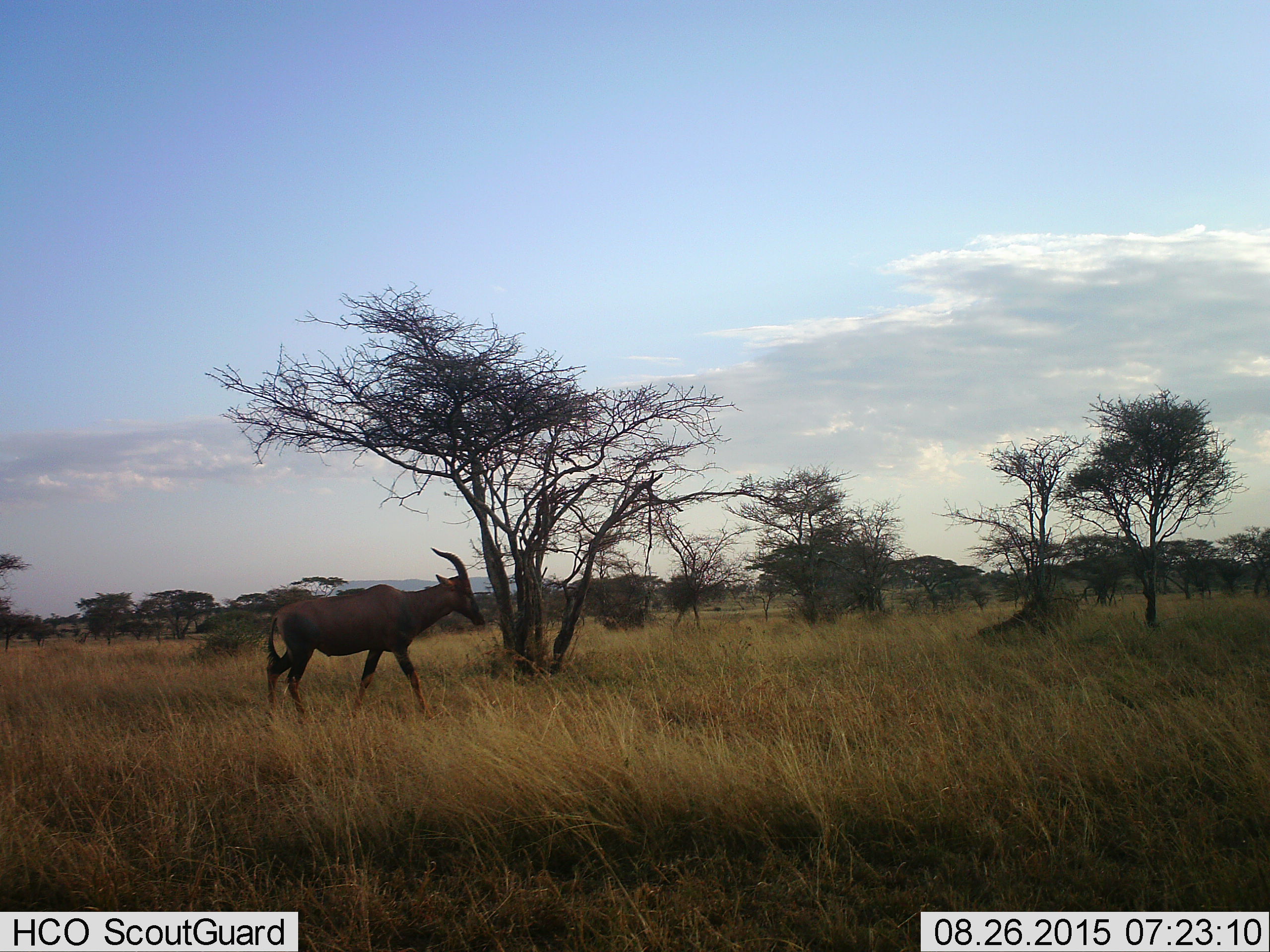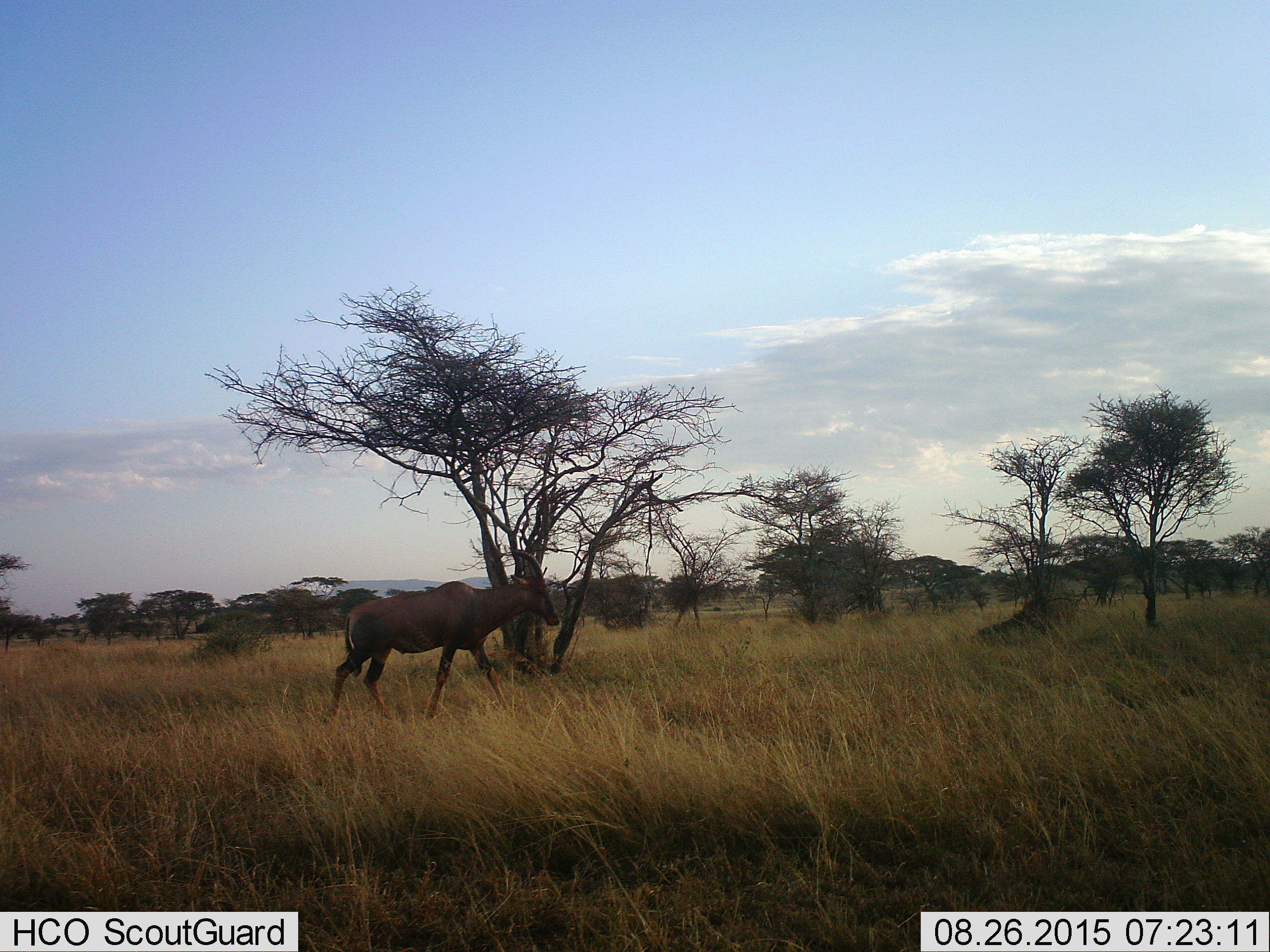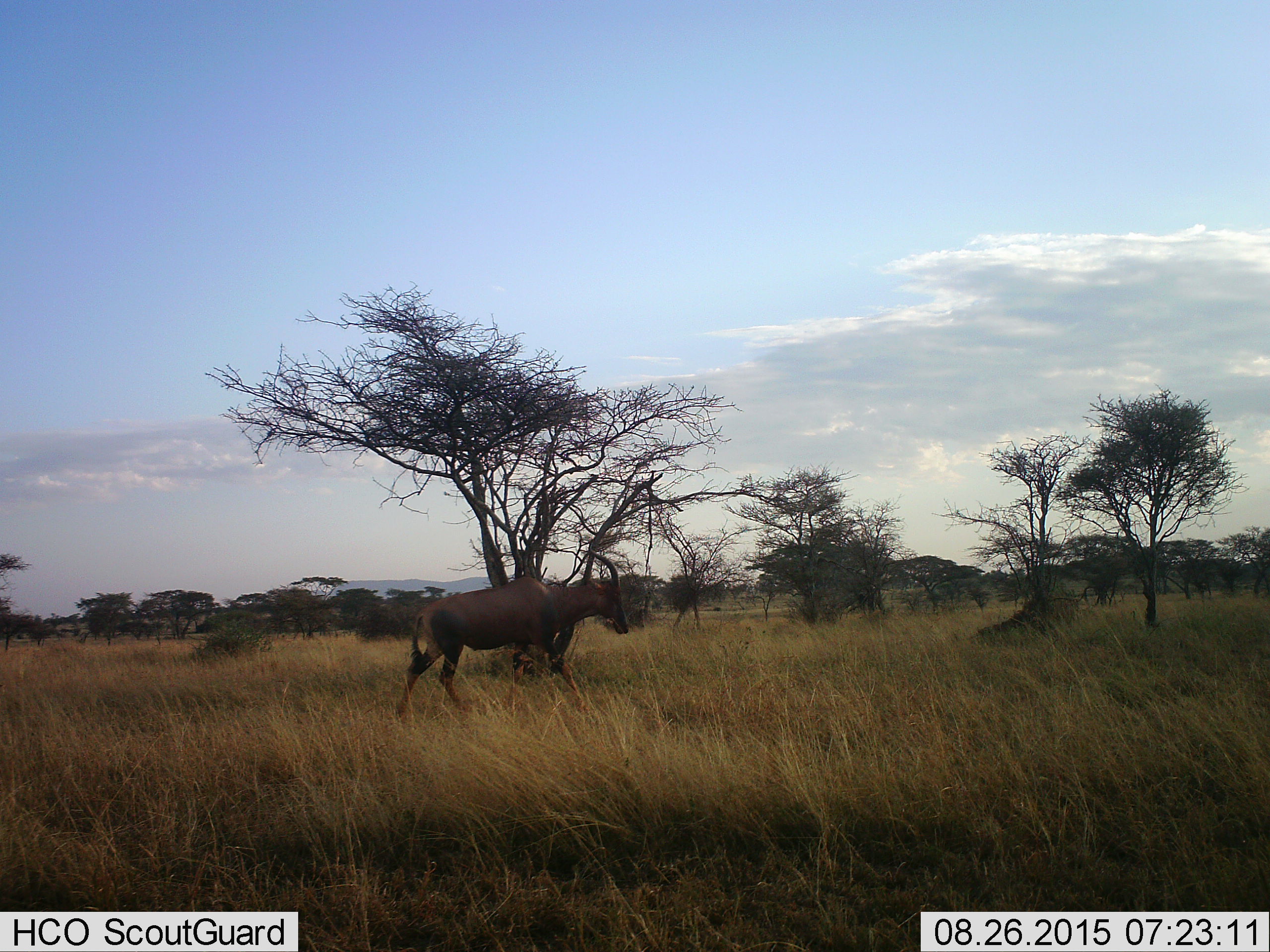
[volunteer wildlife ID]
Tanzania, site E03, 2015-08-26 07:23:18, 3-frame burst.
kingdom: Animalia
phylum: Chordata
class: Mammalia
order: Artiodactyla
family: Bovidae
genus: Damaliscus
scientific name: Damaliscus lunatus jimela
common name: topi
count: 1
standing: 0%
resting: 0%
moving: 100%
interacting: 0%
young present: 0%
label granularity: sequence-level